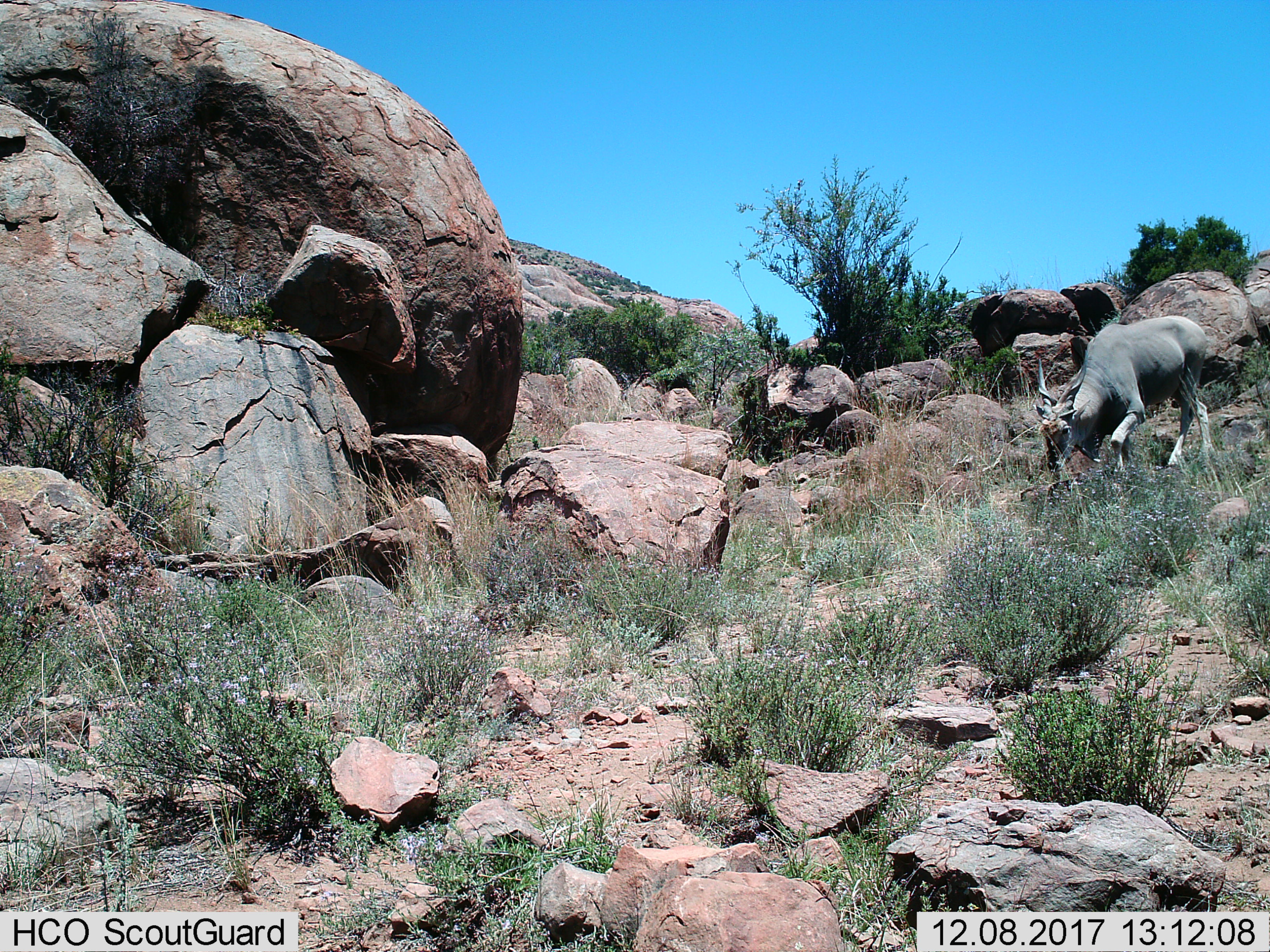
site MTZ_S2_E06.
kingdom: Animalia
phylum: Chordata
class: Mammalia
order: Artiodactyla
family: Bovidae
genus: Tragelaphus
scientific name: Tragelaphus oryx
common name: eland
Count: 1.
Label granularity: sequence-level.